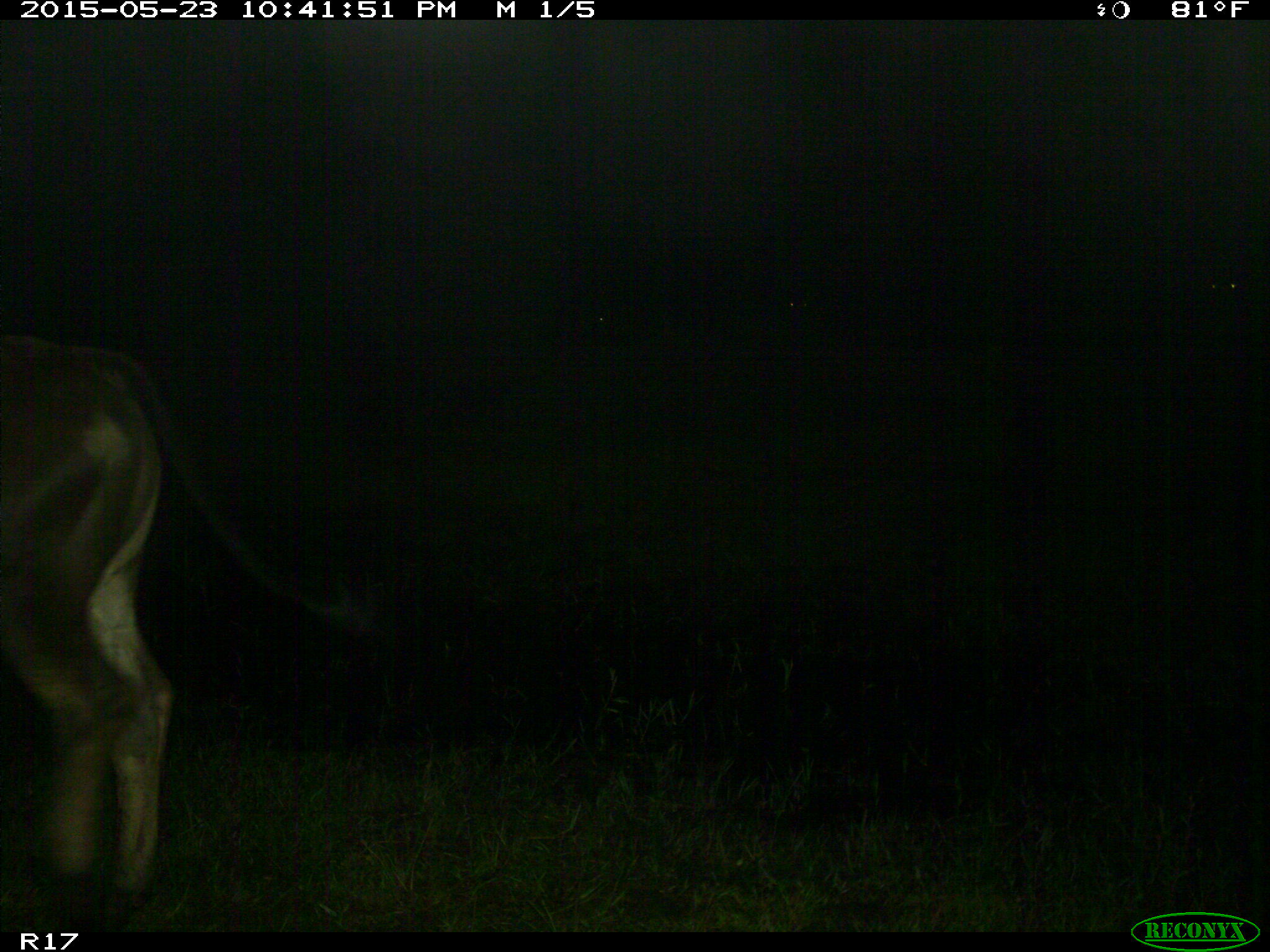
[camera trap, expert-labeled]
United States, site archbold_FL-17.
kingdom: Animalia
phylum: Chordata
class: Mammalia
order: Artiodactyla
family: Bovidae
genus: Bos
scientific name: Bos taurus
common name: domestic cow